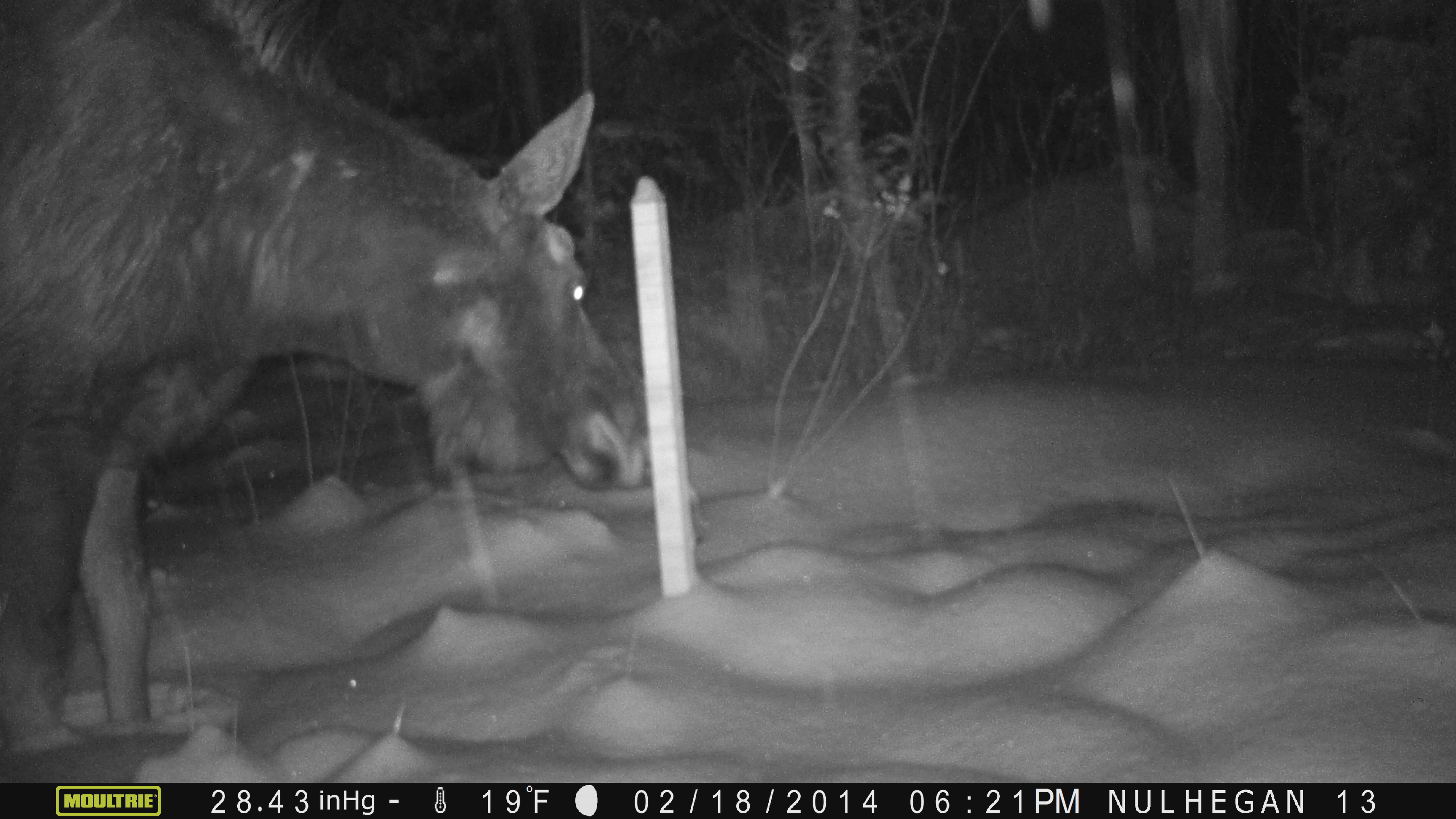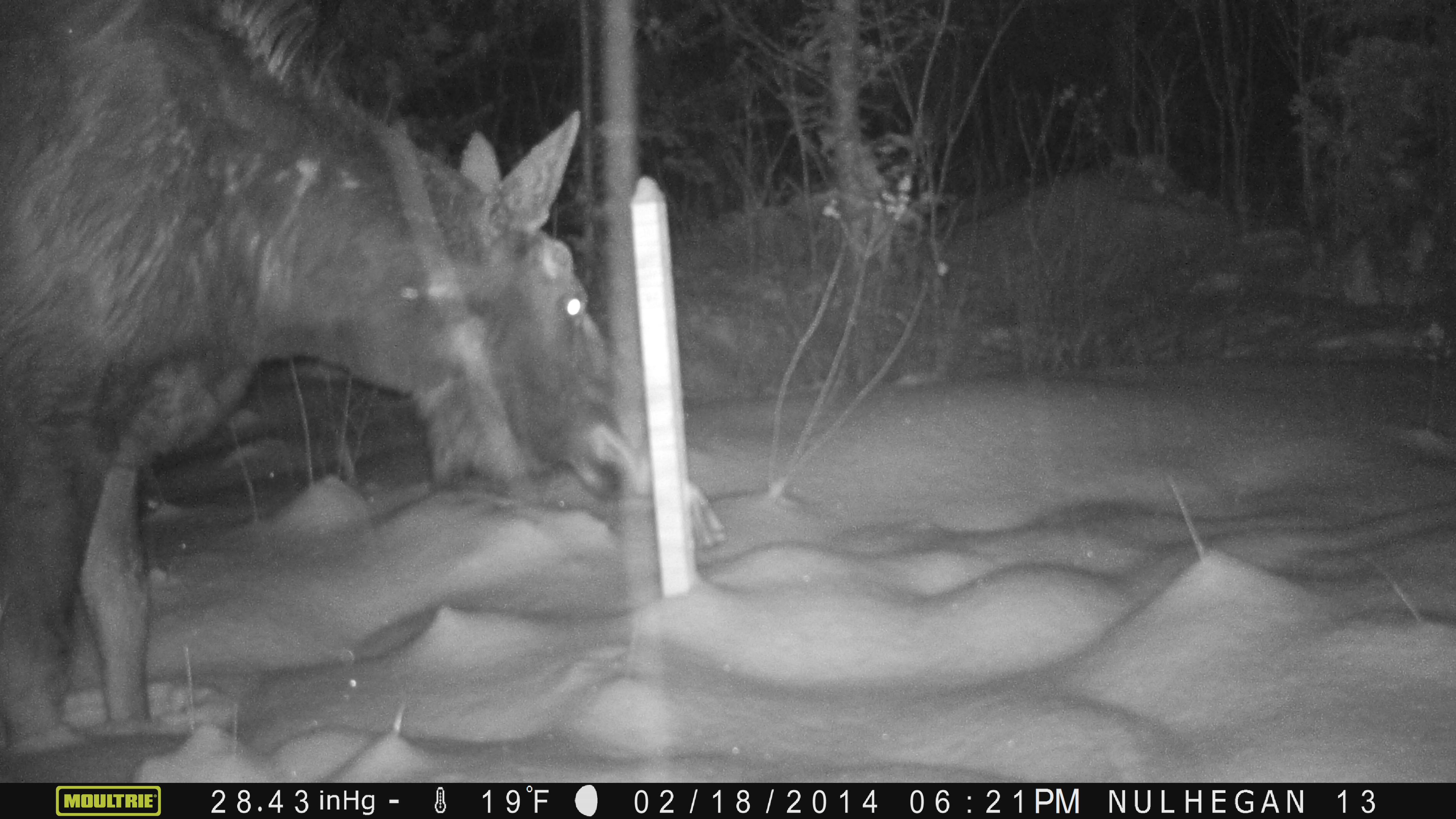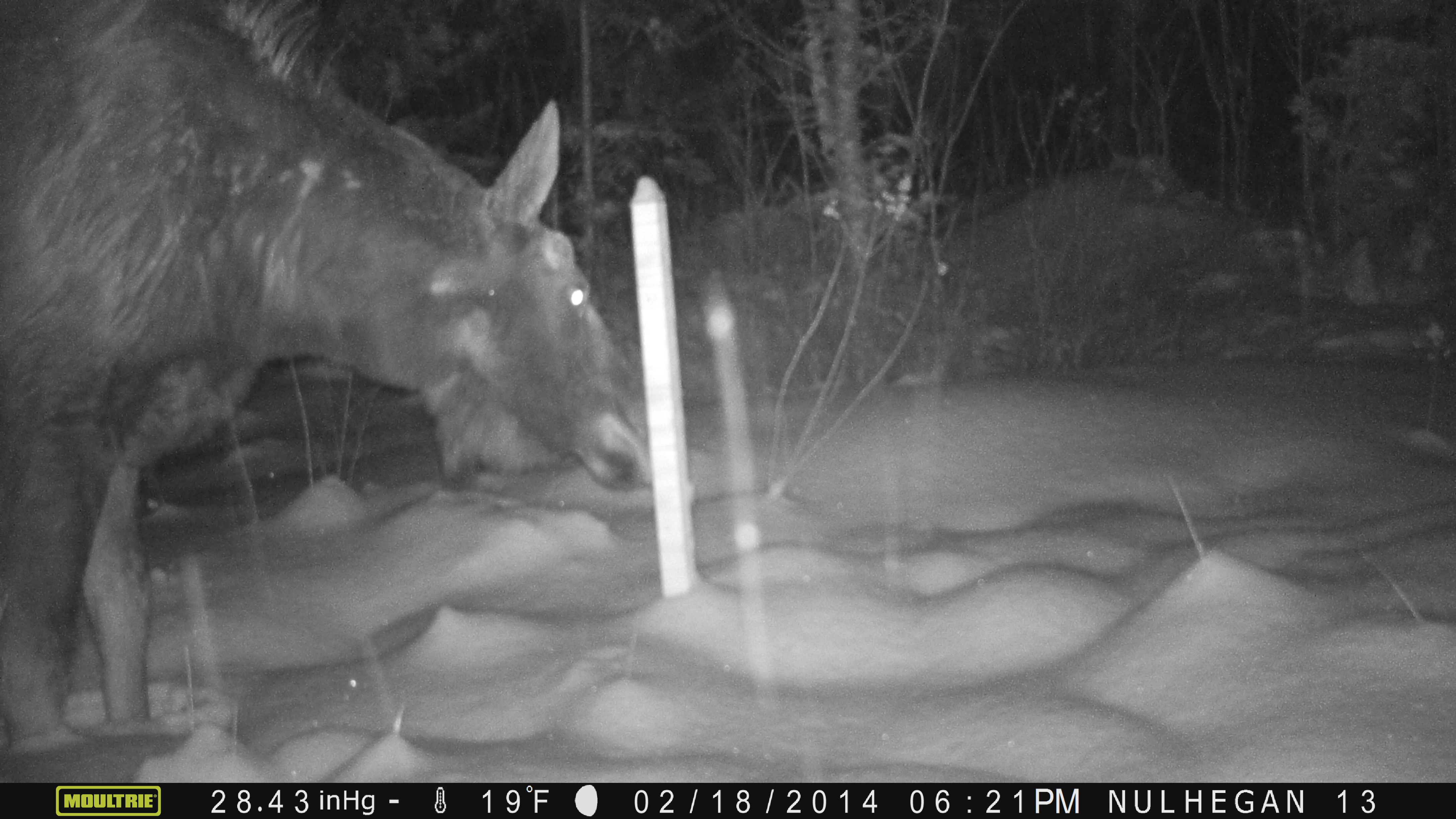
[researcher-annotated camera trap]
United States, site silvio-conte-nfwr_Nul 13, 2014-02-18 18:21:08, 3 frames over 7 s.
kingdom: Animalia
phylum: Chordata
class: Mammalia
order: Artiodactyla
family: Cervidae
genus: Alces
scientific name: Alces alces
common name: moose